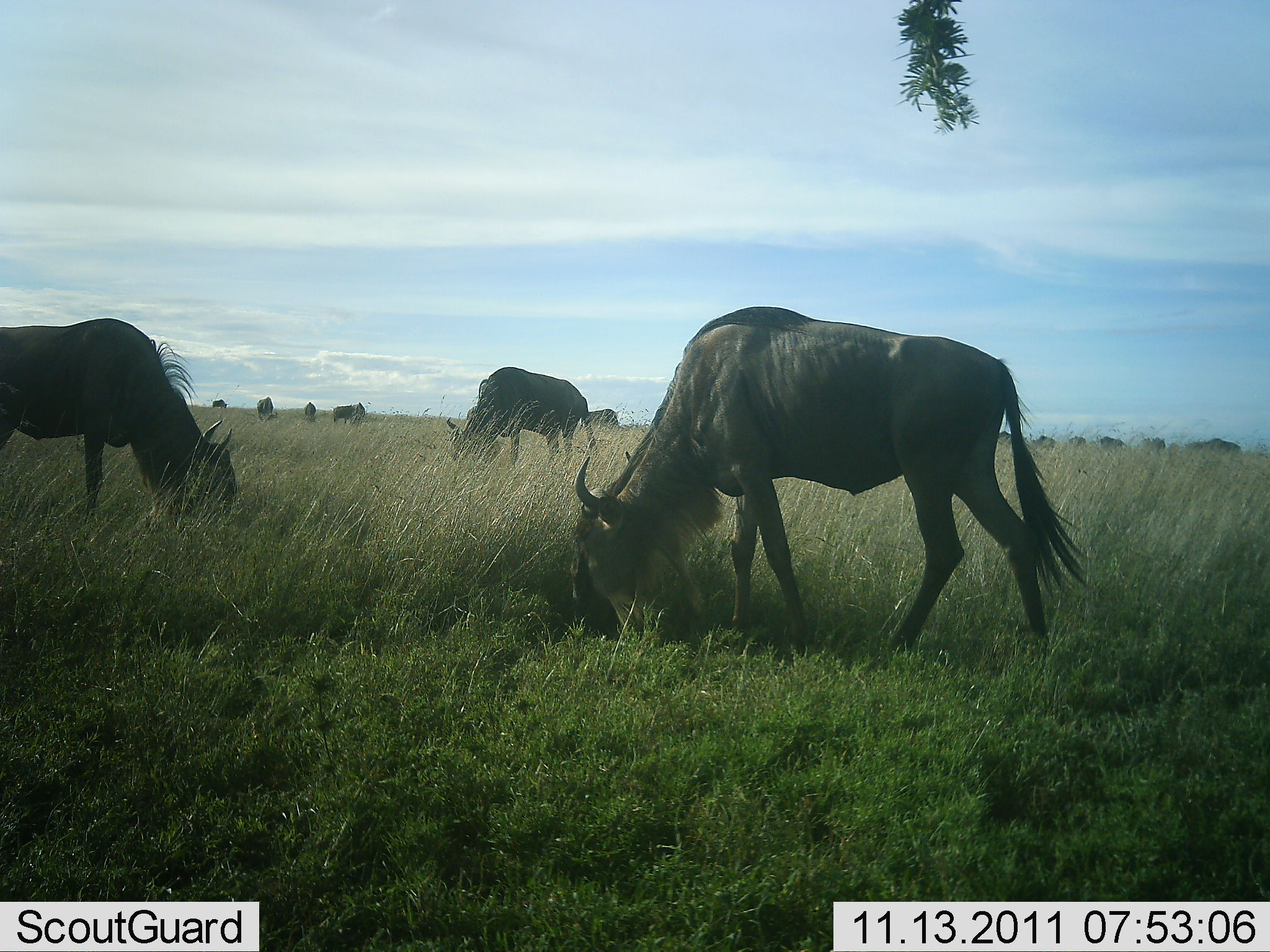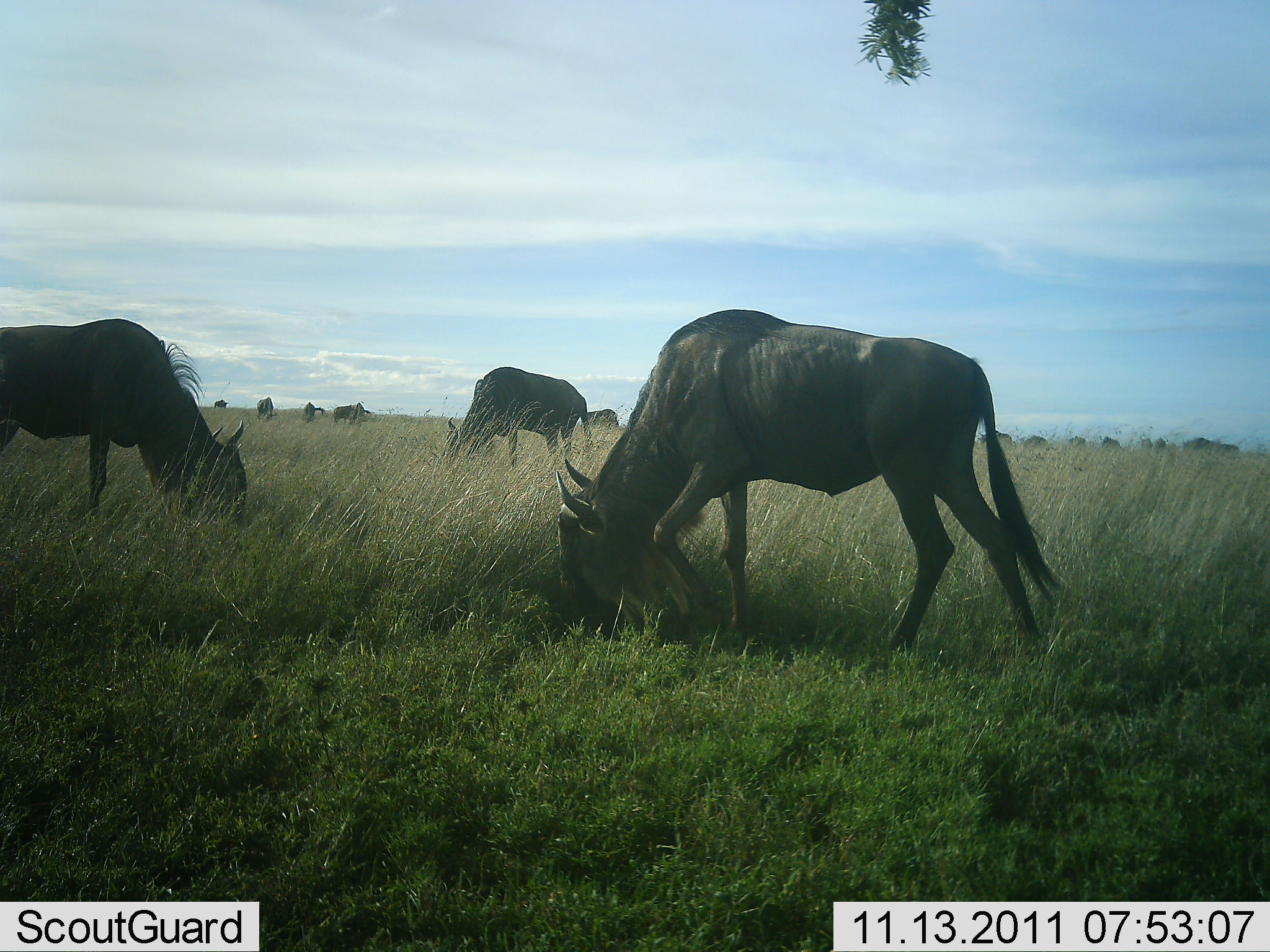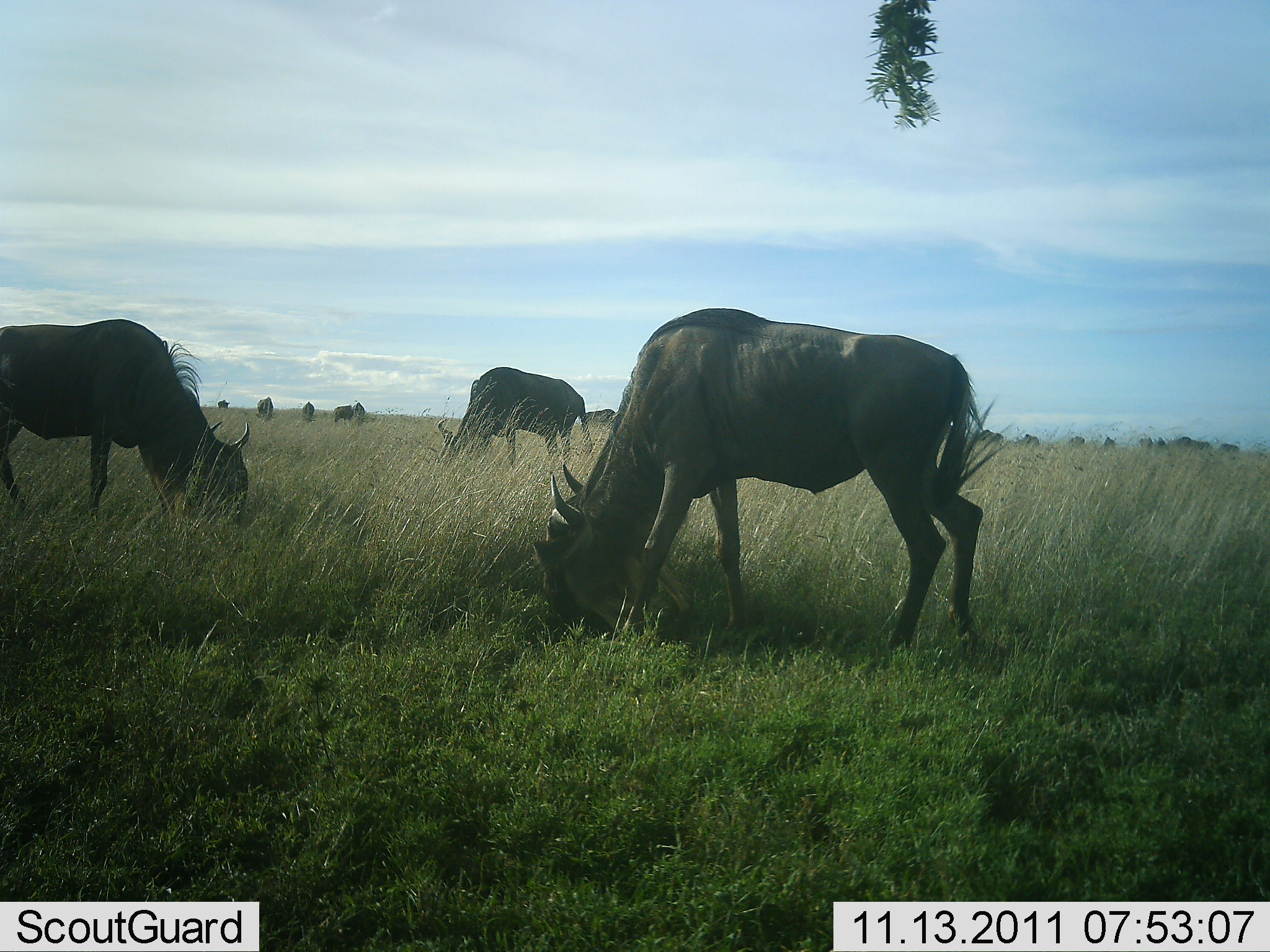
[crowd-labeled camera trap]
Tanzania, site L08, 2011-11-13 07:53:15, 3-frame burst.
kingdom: Animalia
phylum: Chordata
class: Mammalia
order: Artiodactyla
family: Bovidae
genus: Connochaetes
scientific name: Connochaetes taurinus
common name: blue wildebeest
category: wildebeest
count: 11-50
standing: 27%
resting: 0%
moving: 27%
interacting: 0%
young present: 0%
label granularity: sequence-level